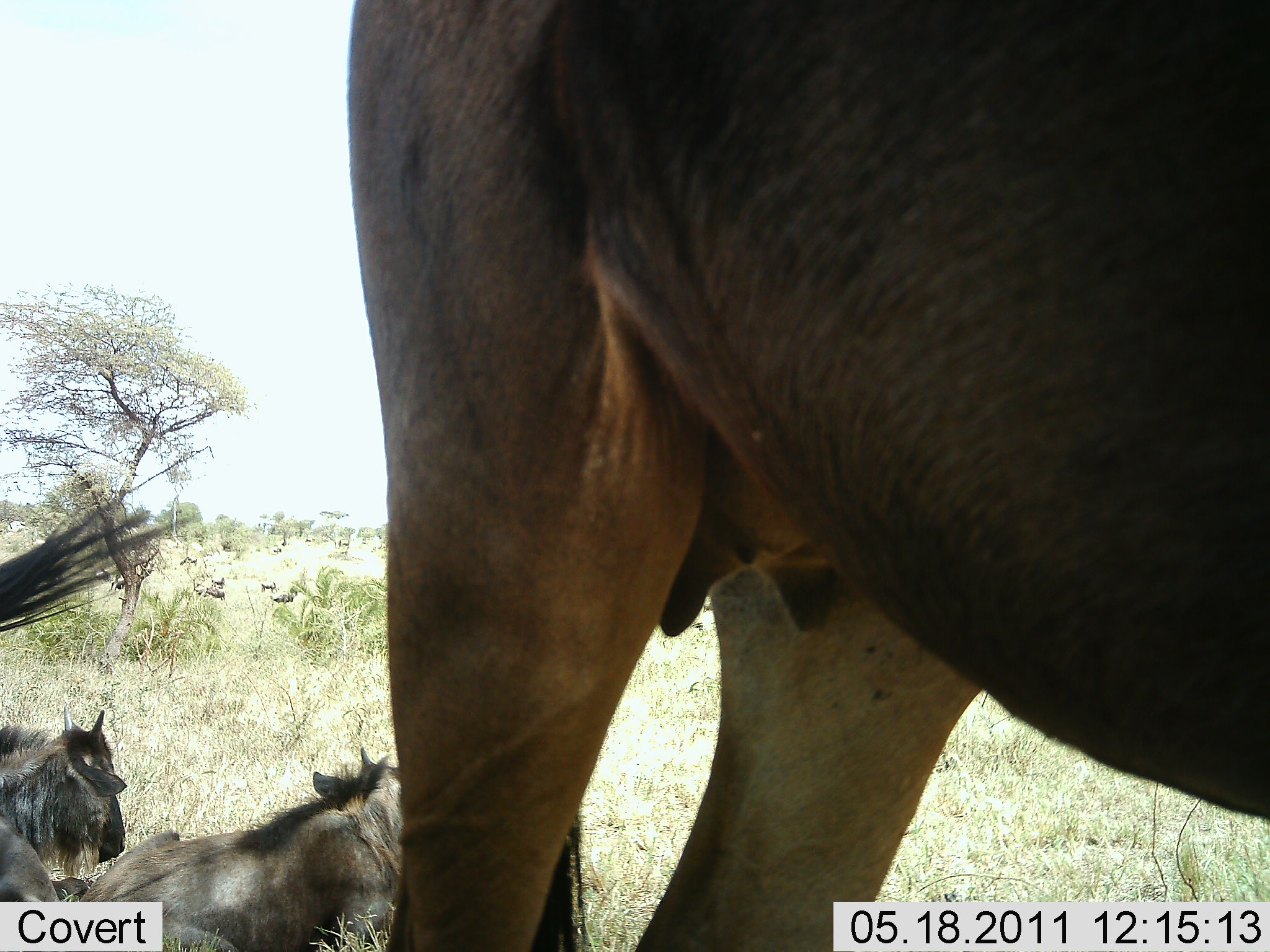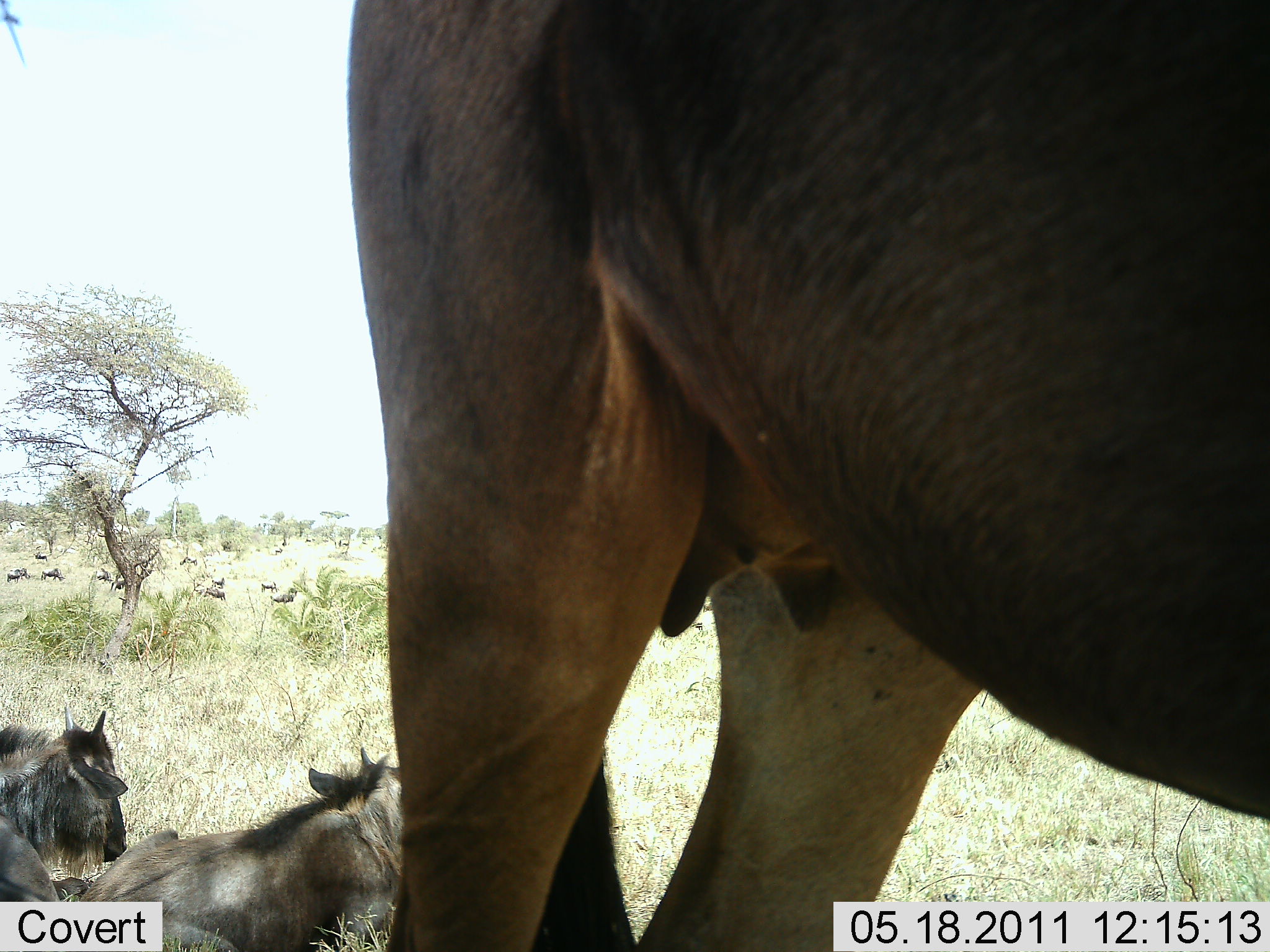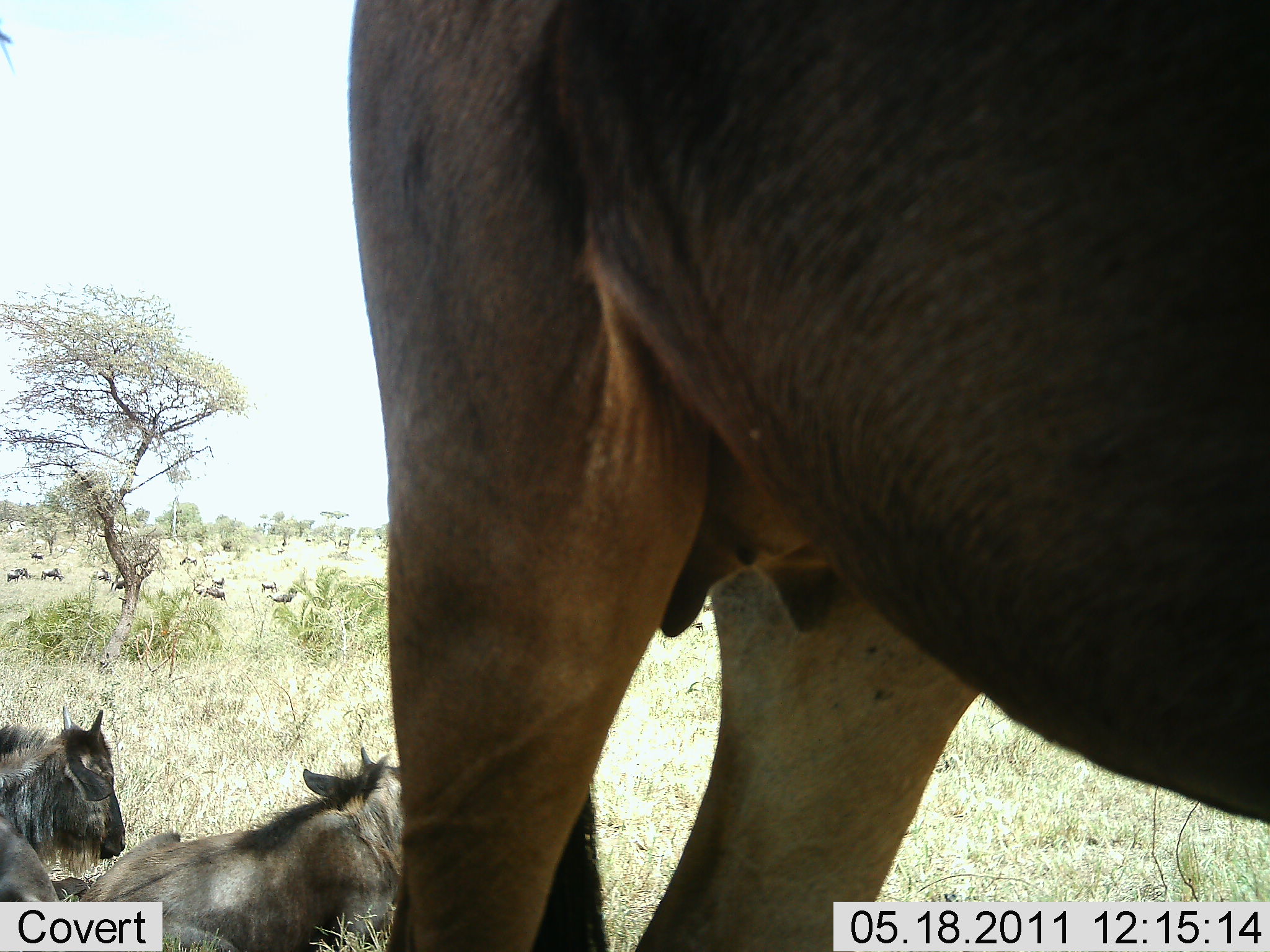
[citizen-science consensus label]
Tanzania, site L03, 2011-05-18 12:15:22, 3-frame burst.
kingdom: Animalia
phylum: Chordata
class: Mammalia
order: Artiodactyla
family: Bovidae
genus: Connochaetes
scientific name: Connochaetes taurinus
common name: blue wildebeest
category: wildebeest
Wildebeest (blue wildebeest) (Connochaetes taurinus), count 3. Behavior (volunteer vote fractions): standing 83%, resting 92%, moving 0%, interacting 0%. Young present (vote fraction): 8%. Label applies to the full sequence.